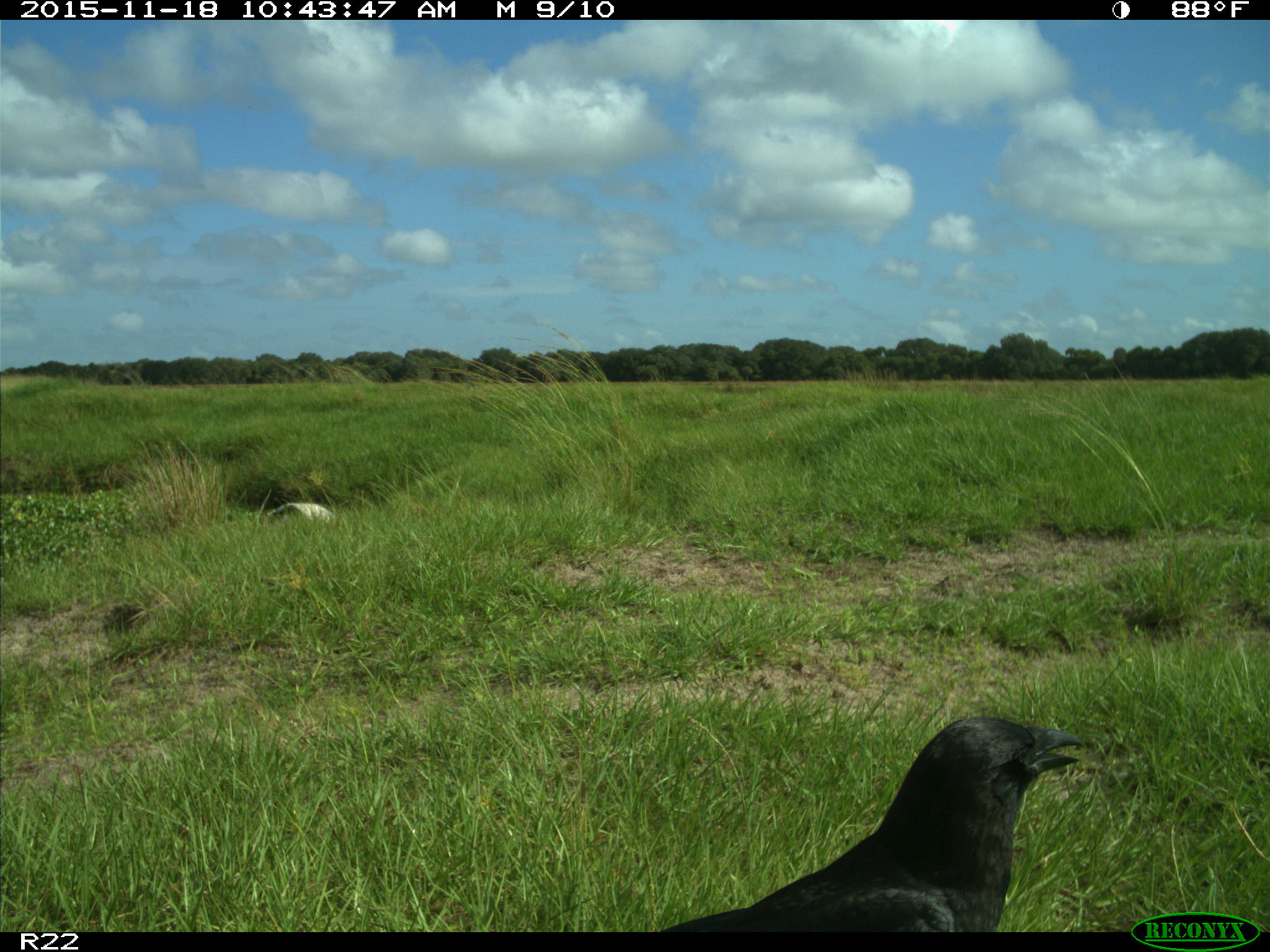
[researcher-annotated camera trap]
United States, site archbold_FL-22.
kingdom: Animalia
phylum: Chordata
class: Aves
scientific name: Aves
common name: birds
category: unidentified bird